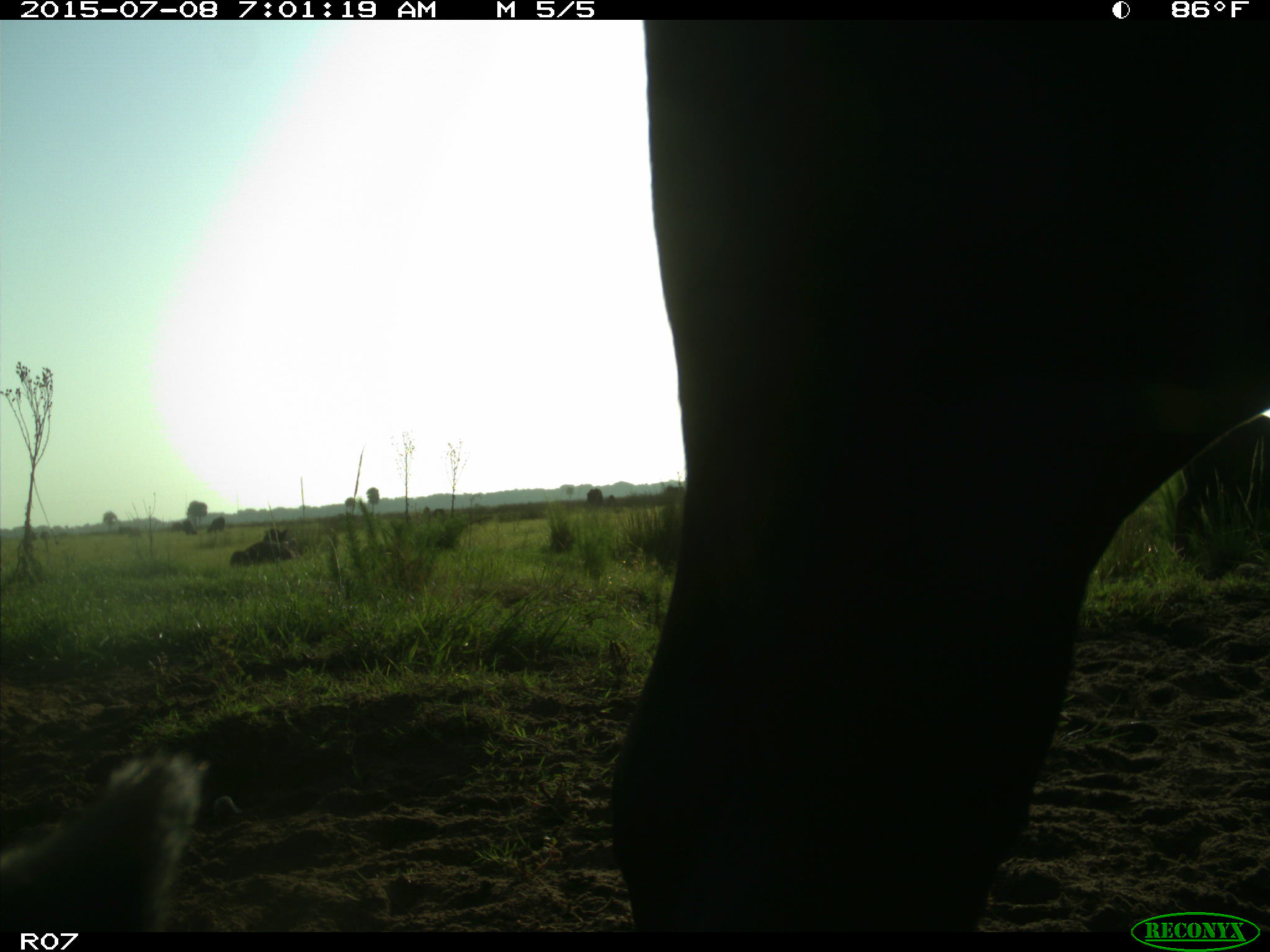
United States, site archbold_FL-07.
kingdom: Animalia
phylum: Chordata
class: Mammalia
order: Artiodactyla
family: Bovidae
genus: Bos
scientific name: Bos taurus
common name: domestic cow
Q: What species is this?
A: Bos taurus (domestic cow).